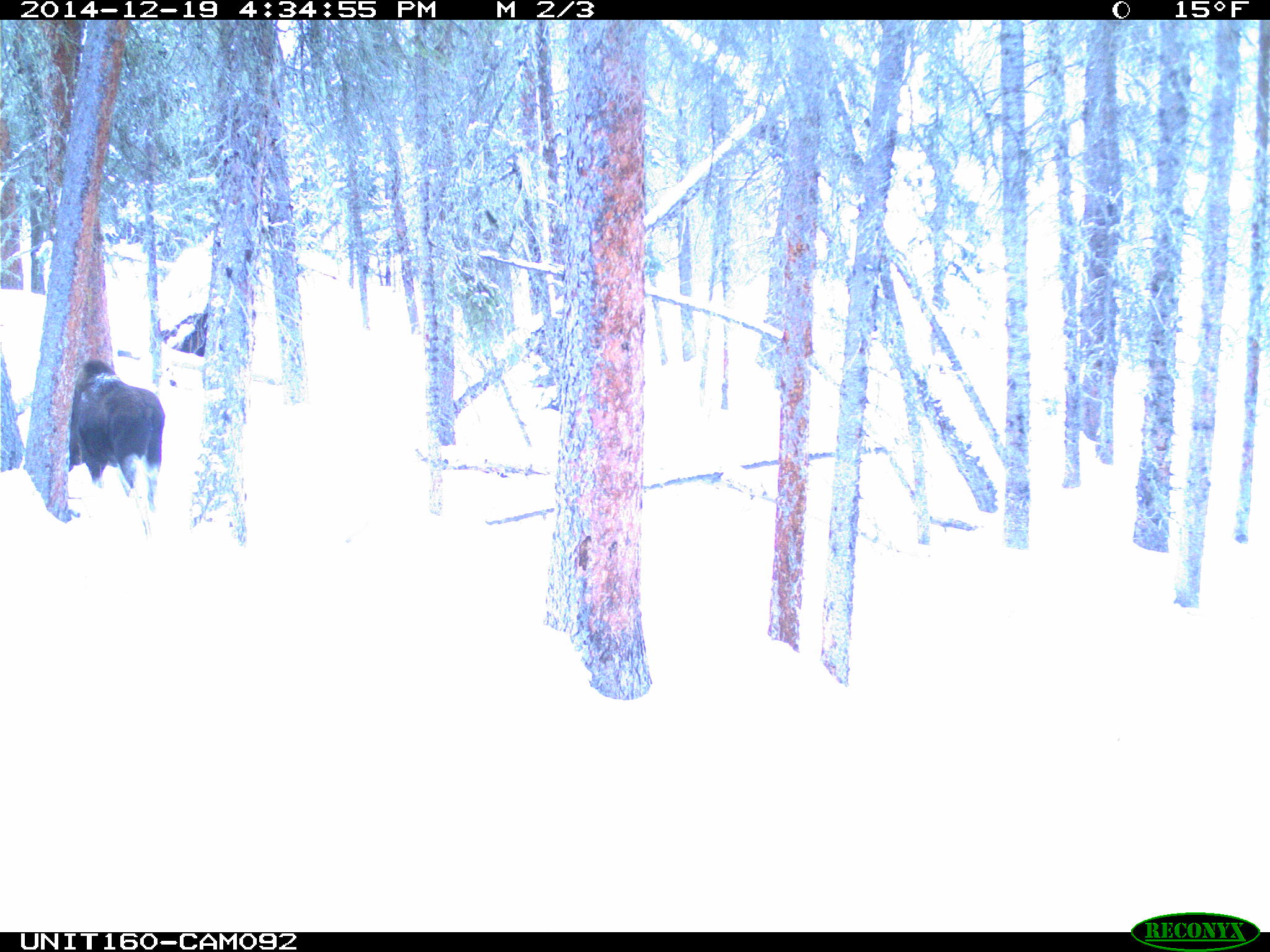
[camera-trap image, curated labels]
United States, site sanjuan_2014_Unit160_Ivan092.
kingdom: Animalia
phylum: Chordata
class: Mammalia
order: Artiodactyla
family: Cervidae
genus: Alces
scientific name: Alces alces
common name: moose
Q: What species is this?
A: Alces alces (moose).